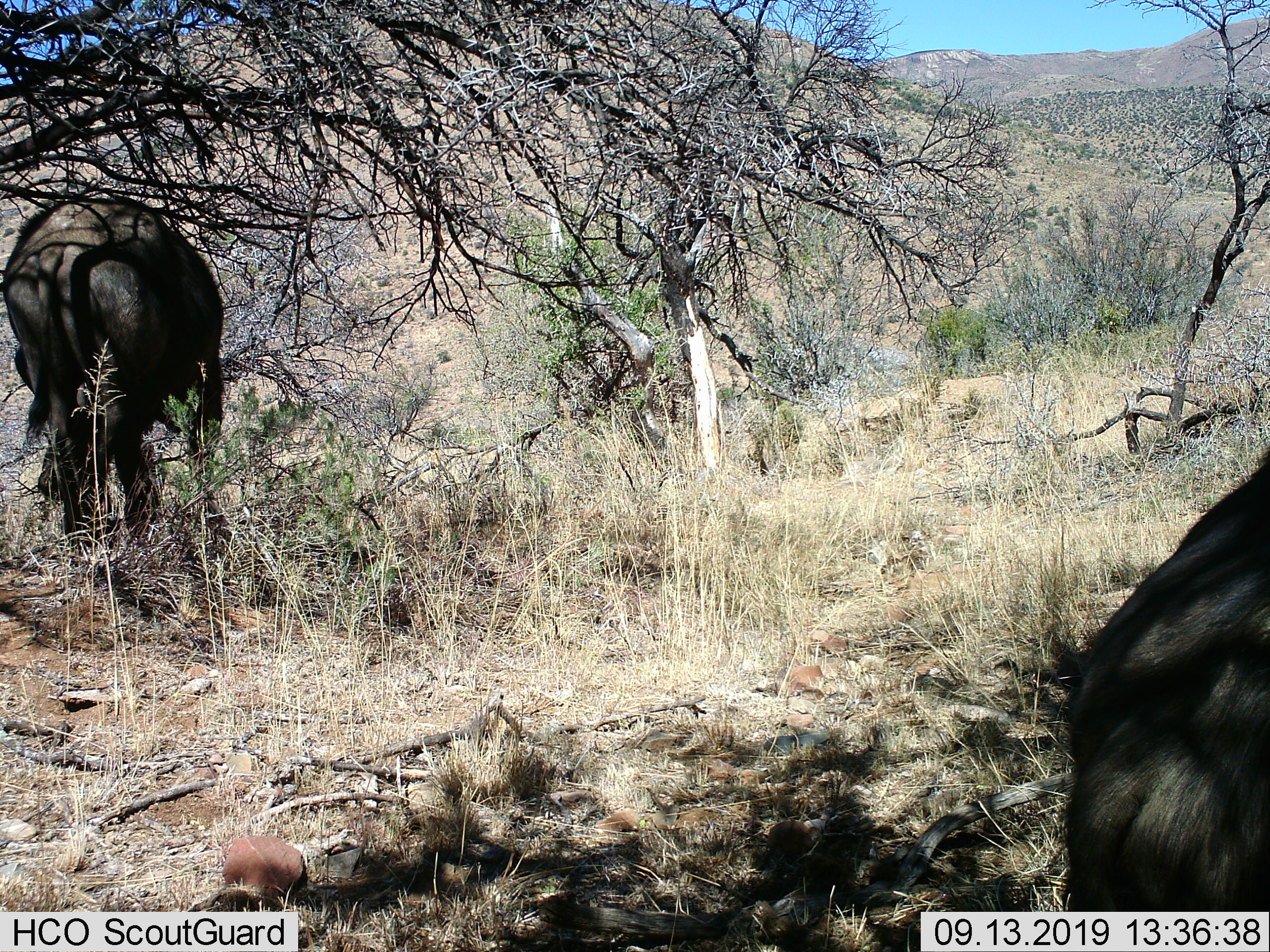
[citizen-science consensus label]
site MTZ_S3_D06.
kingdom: Animalia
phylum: Chordata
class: Mammalia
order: Artiodactyla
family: Bovidae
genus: Syncerus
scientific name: Syncerus caffer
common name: african buffalo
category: buffalo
Buffalo (african buffalo) (Syncerus caffer), count 2. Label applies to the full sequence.